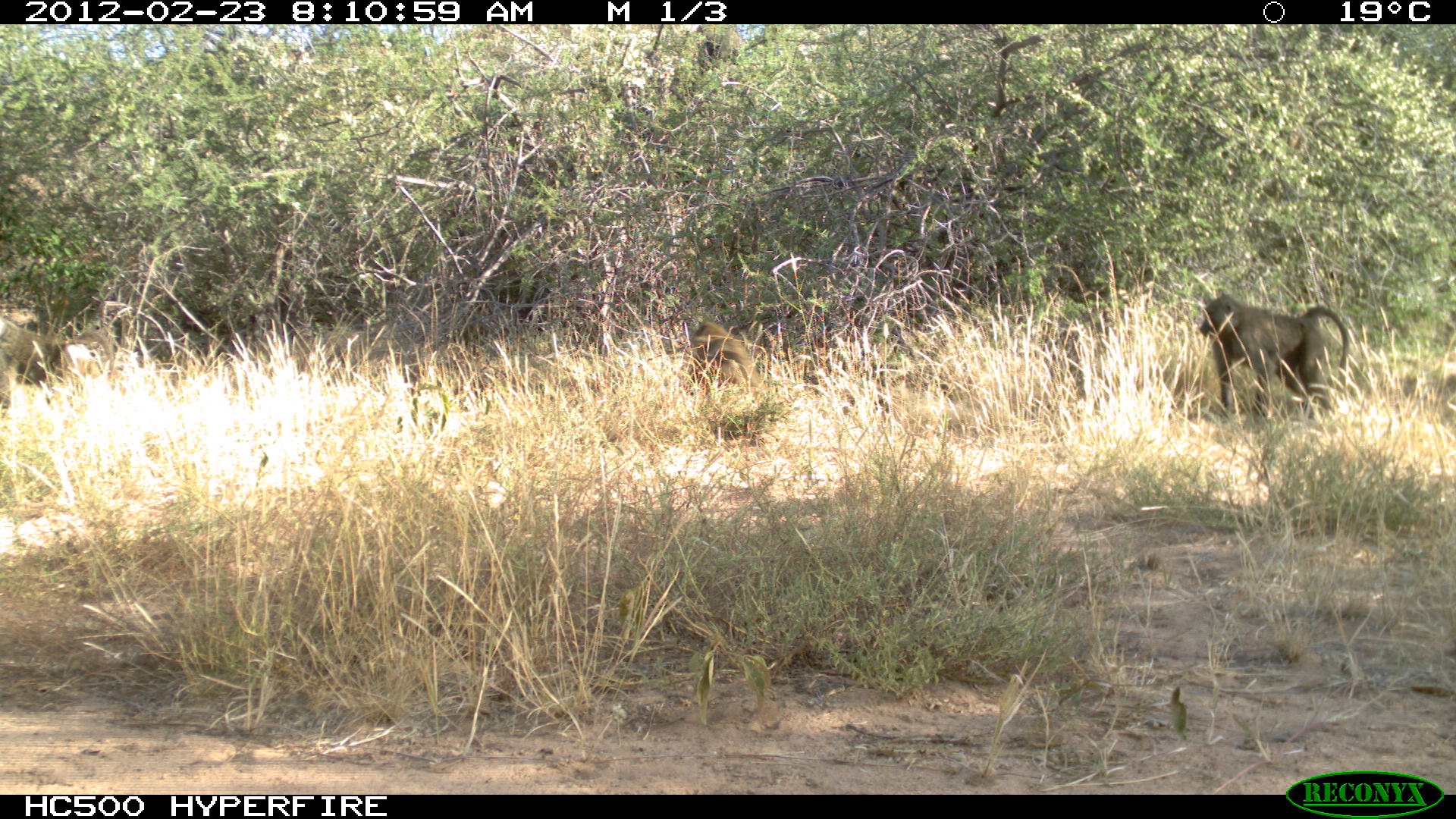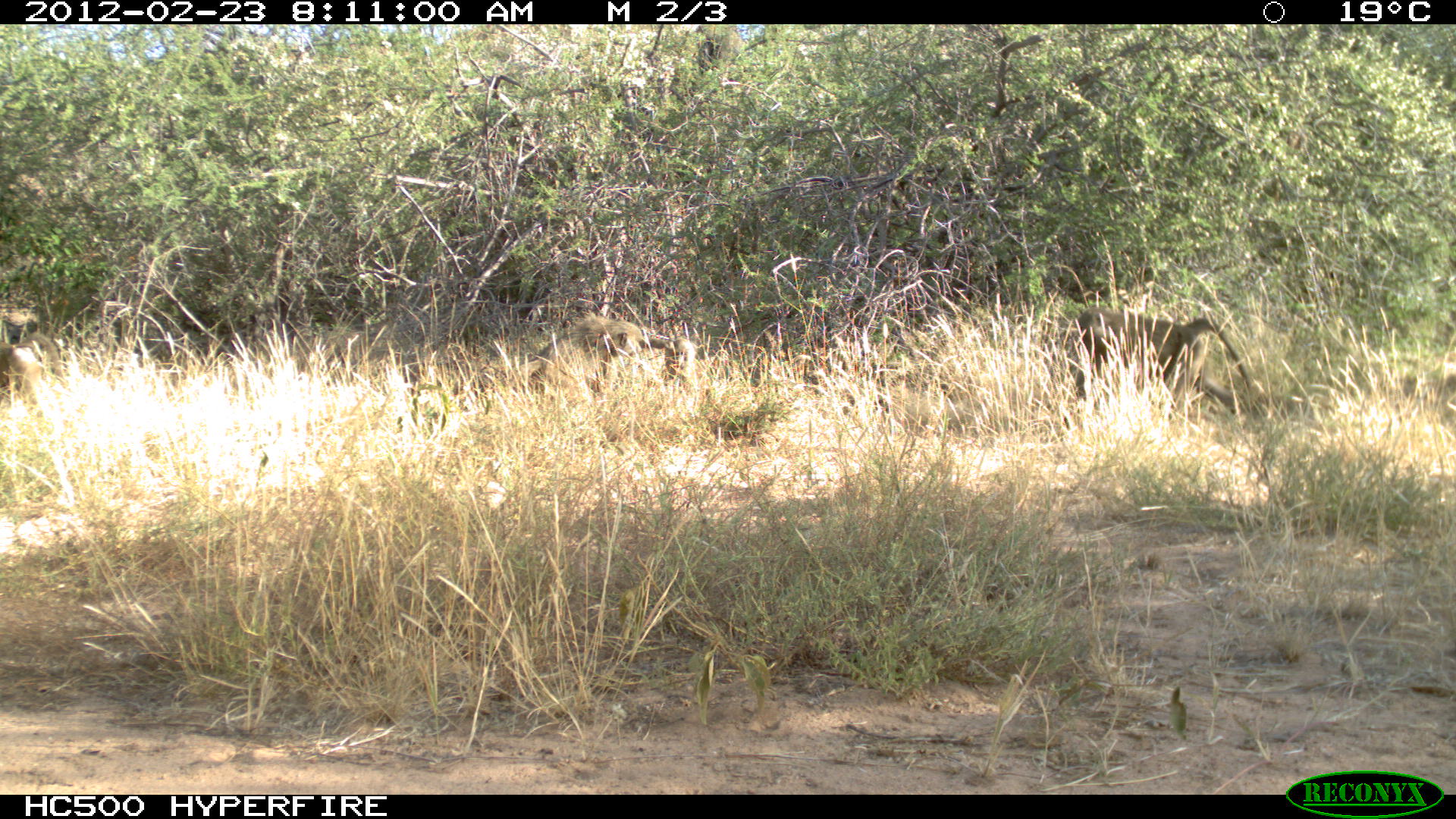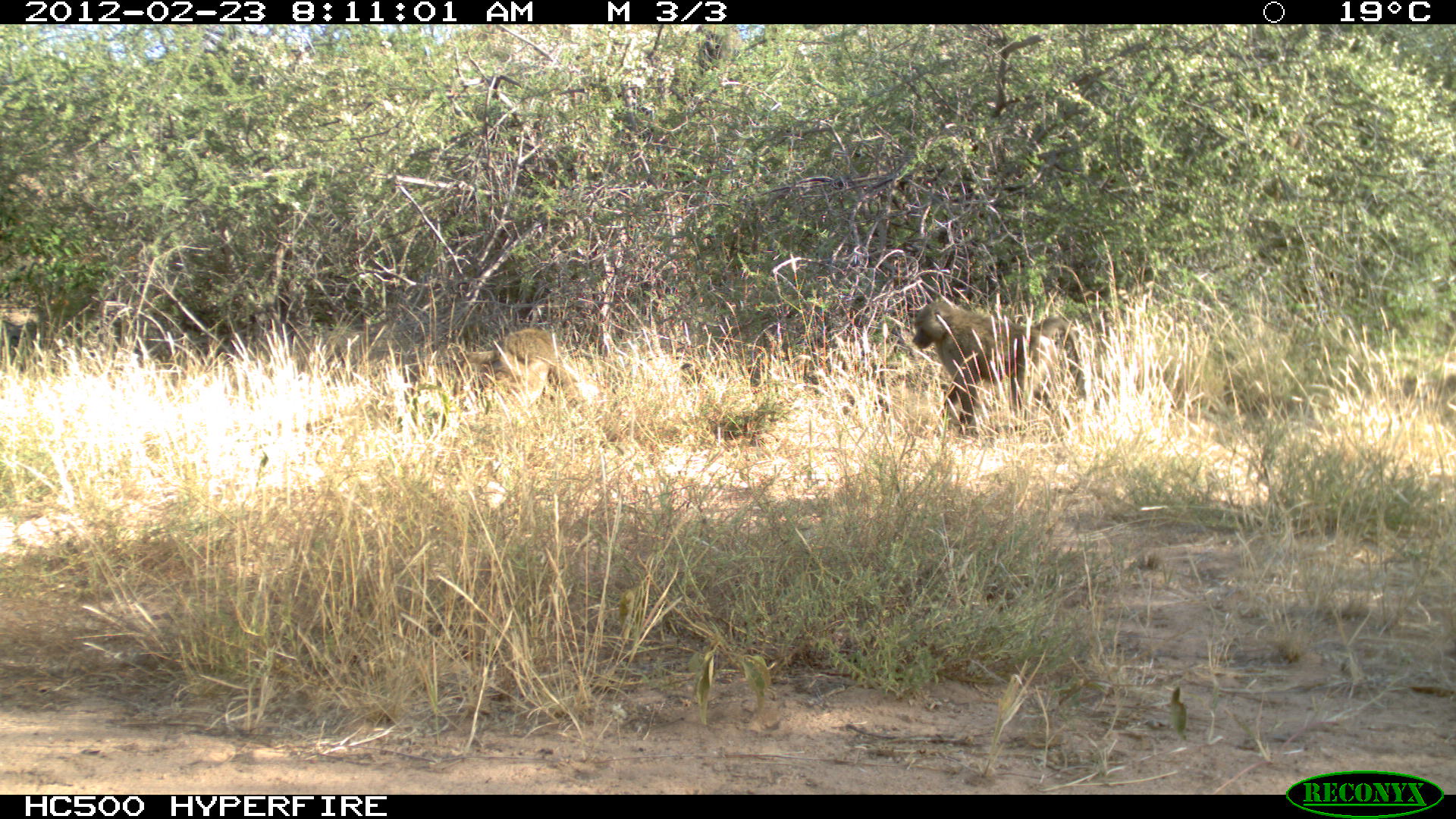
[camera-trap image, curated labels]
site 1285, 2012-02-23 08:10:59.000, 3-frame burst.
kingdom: Animalia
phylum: Chordata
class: Mammalia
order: Primates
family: Cercopithecidae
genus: Papio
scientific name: Papio anubis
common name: olive baboon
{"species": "Papio anubis (olive baboon)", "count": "3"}